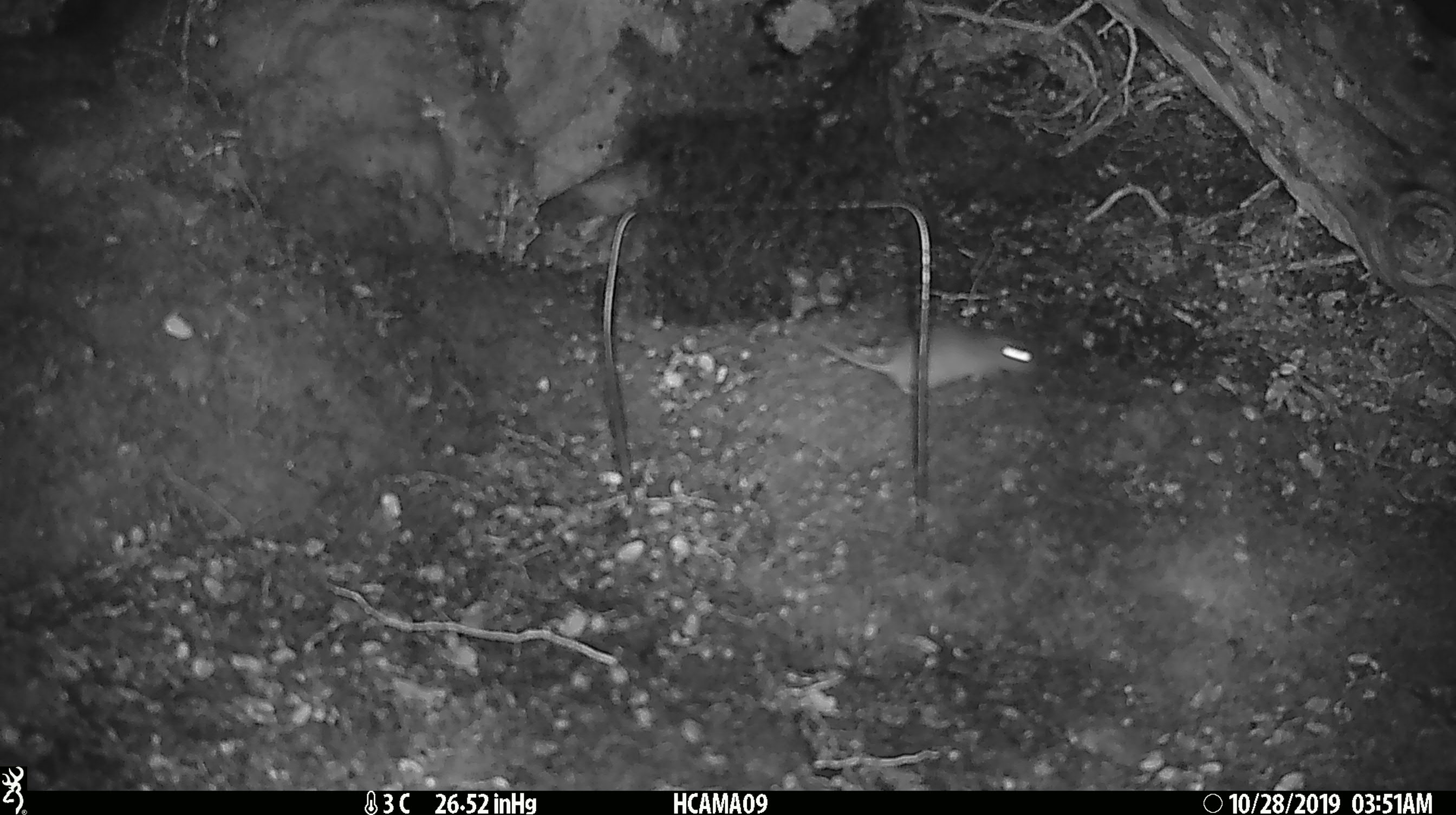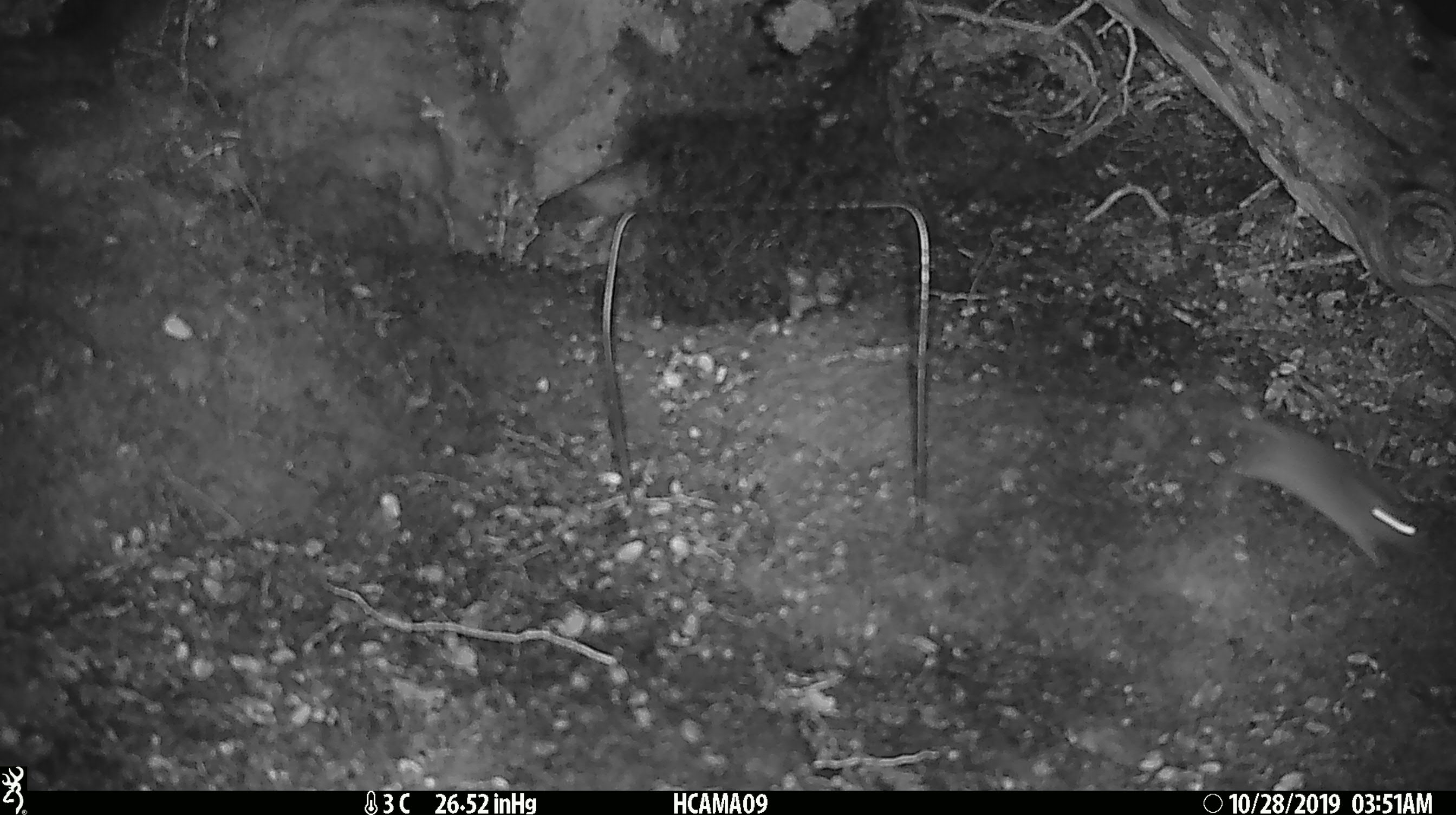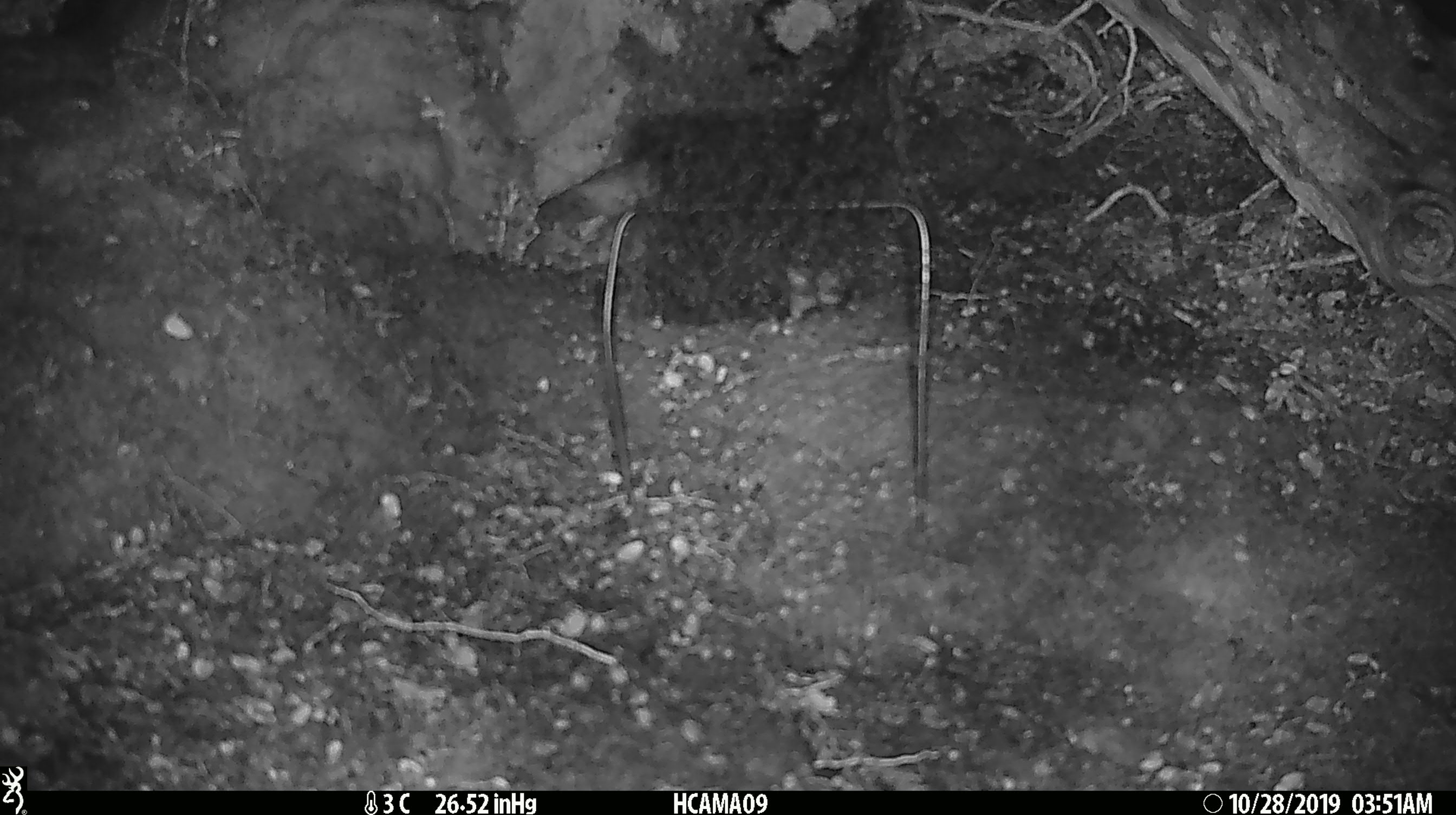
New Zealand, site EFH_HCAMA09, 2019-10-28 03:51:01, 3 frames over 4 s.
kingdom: Animalia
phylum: Chordata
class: Mammalia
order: Rodentia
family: Muridae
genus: Mus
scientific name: Mus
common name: mouse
Mouse (Mus).